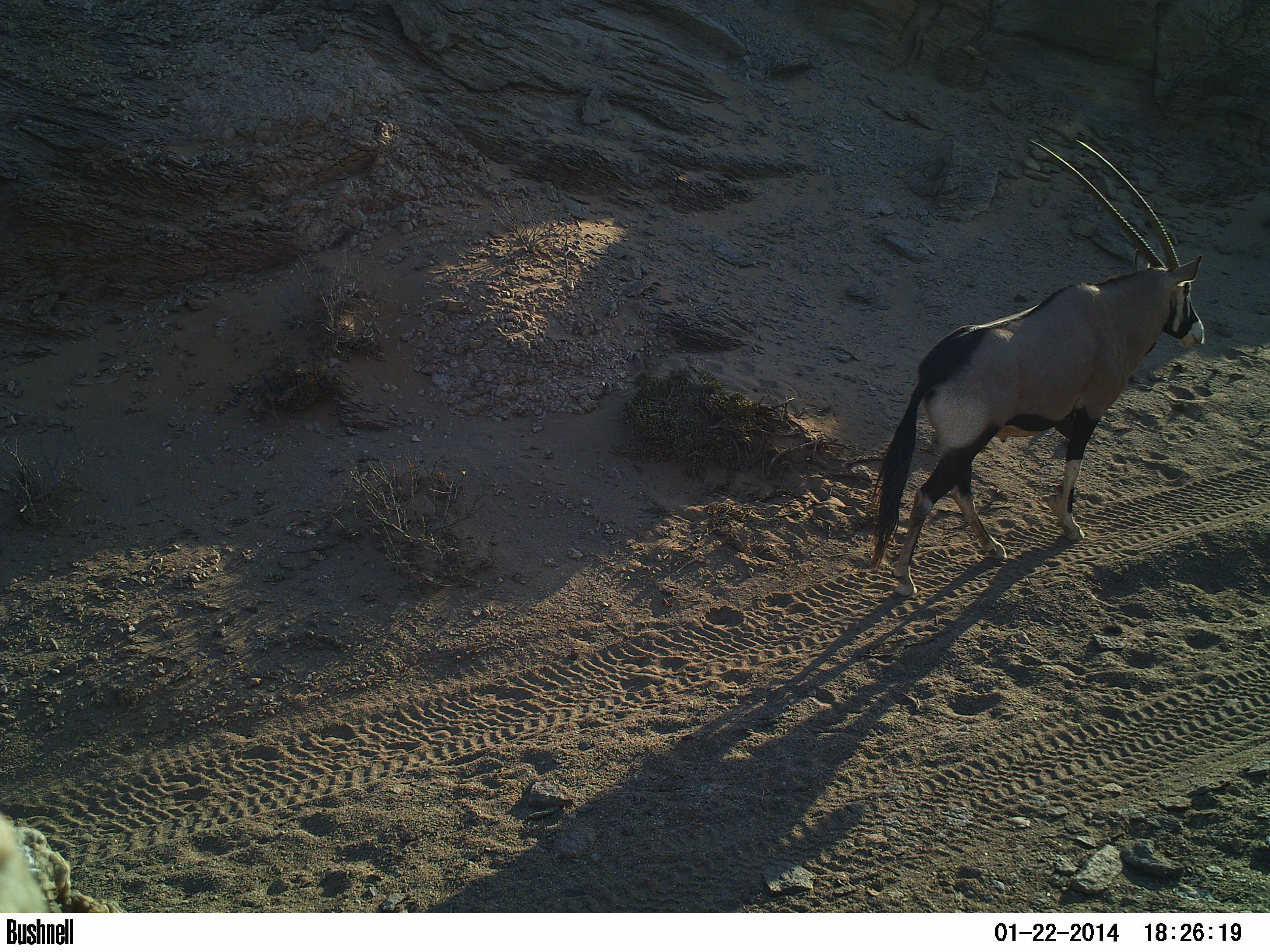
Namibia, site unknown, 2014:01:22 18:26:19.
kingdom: Animalia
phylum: Chordata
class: Mammalia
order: Artiodactyla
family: Bovidae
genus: Oryx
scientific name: Oryx gazella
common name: gemsbok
Oryx gazella (gemsbok).